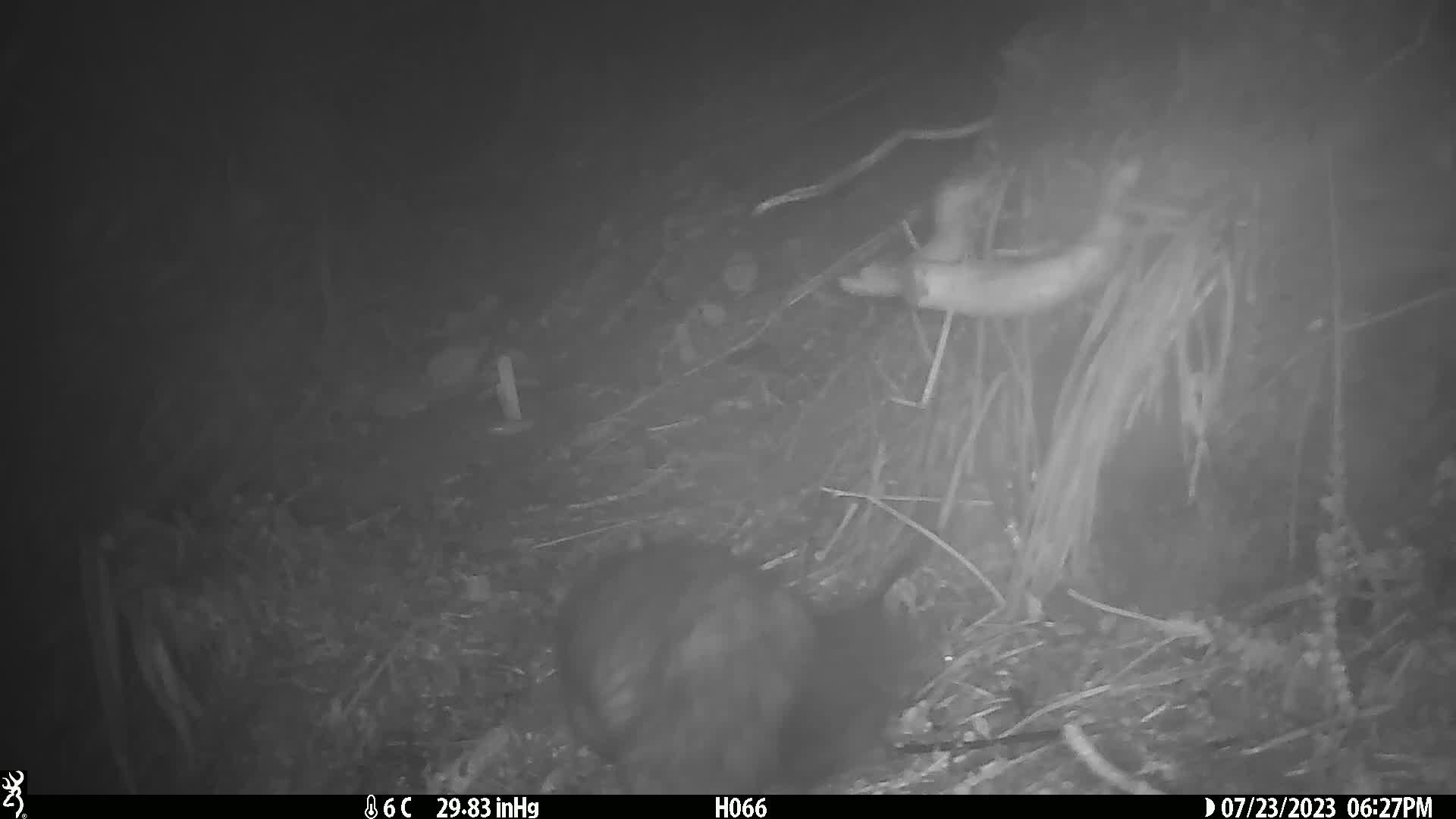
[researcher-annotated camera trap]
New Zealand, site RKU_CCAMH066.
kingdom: Animalia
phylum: Chordata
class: Mammalia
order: Diprotodontia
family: Phalangeridae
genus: Trichosurus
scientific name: Trichosurus vulpecula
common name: common brushtail possum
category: possum